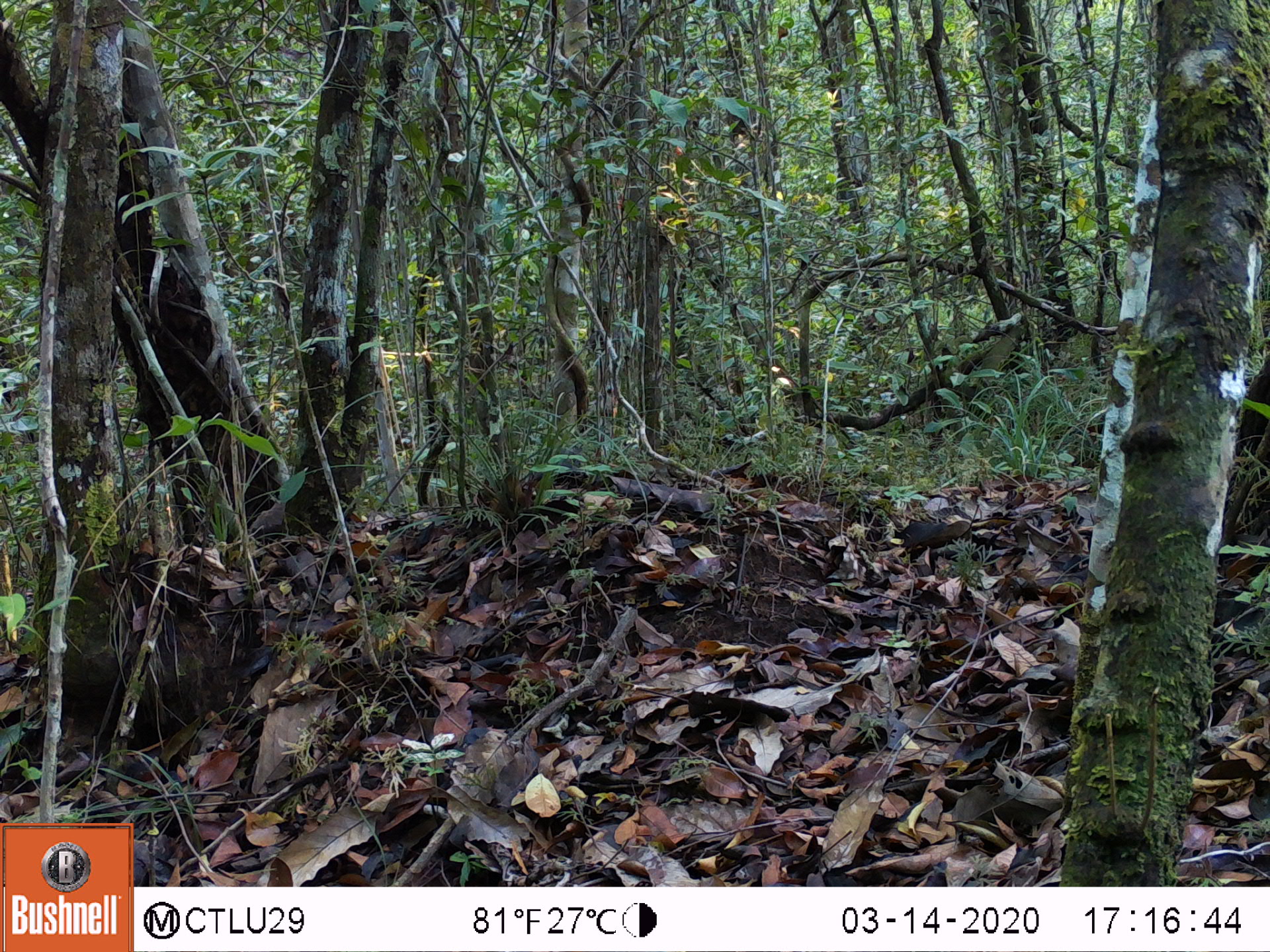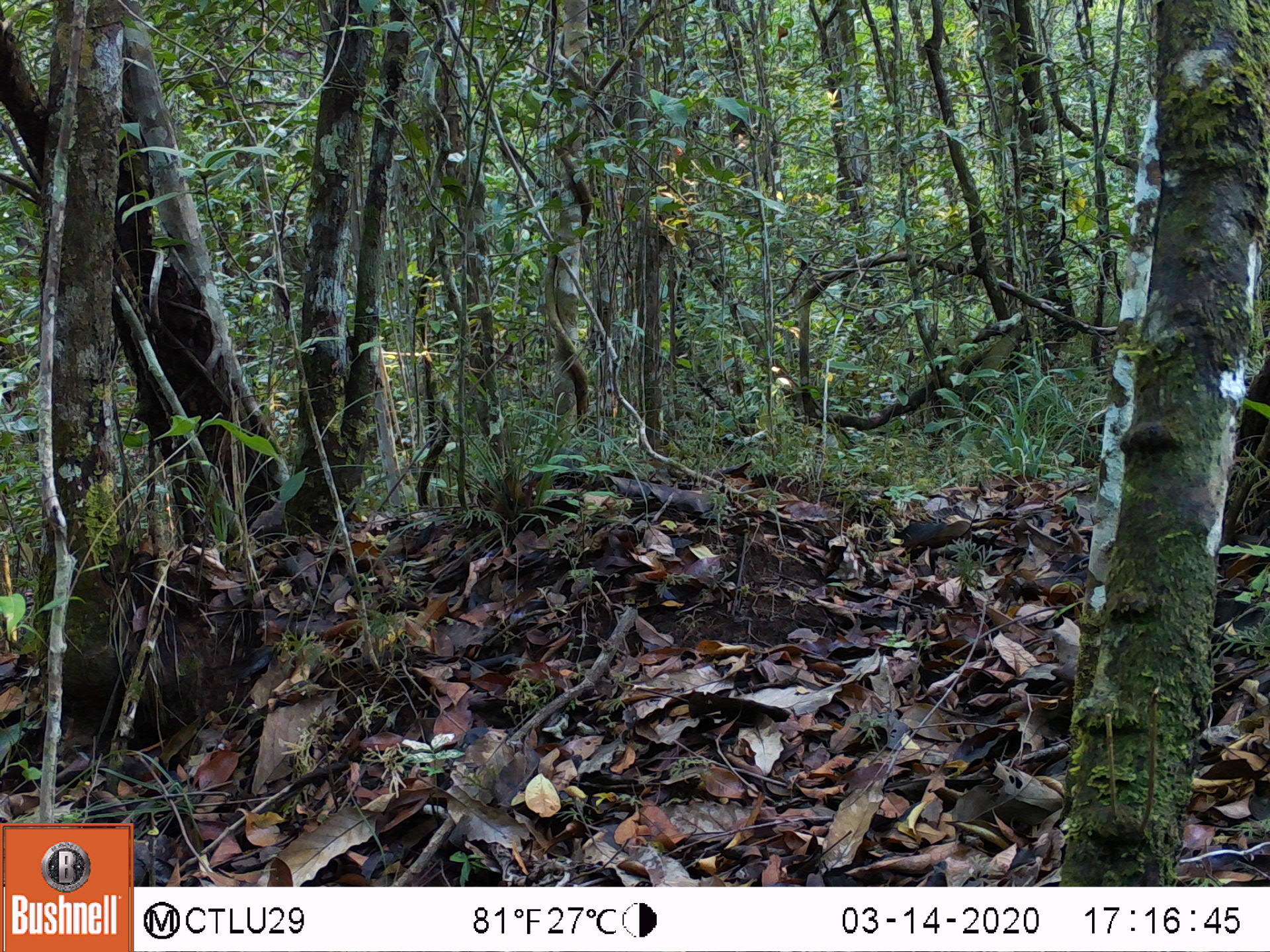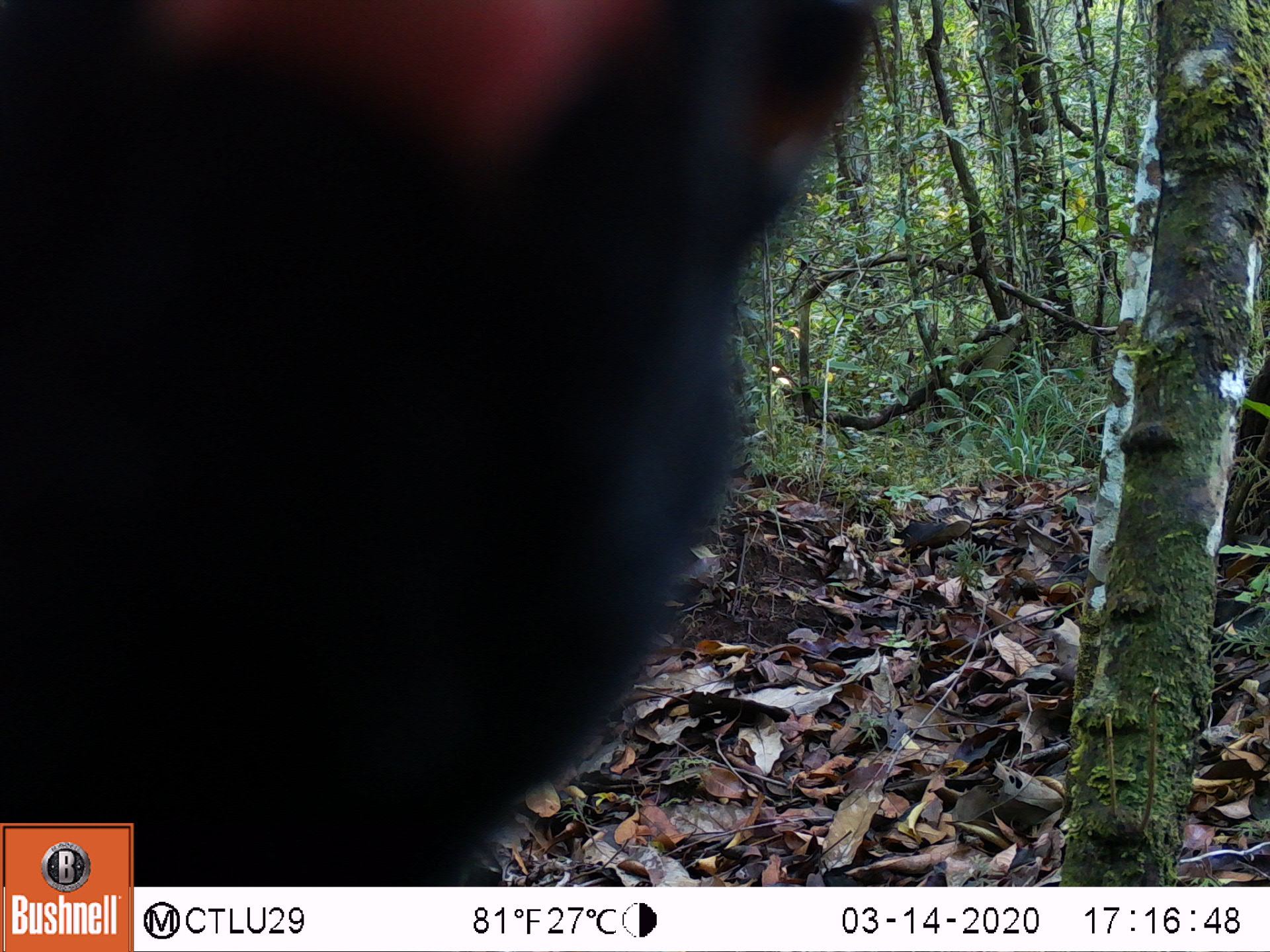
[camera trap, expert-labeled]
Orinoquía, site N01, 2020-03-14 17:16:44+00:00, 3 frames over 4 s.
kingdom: Animalia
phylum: Chordata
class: Aves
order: Galliformes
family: Cracidae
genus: Mitu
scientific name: Mitu salvini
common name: salvin's currasow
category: salvins curassow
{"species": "salvins curassow (salvin's currasow) (Mitu salvini)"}